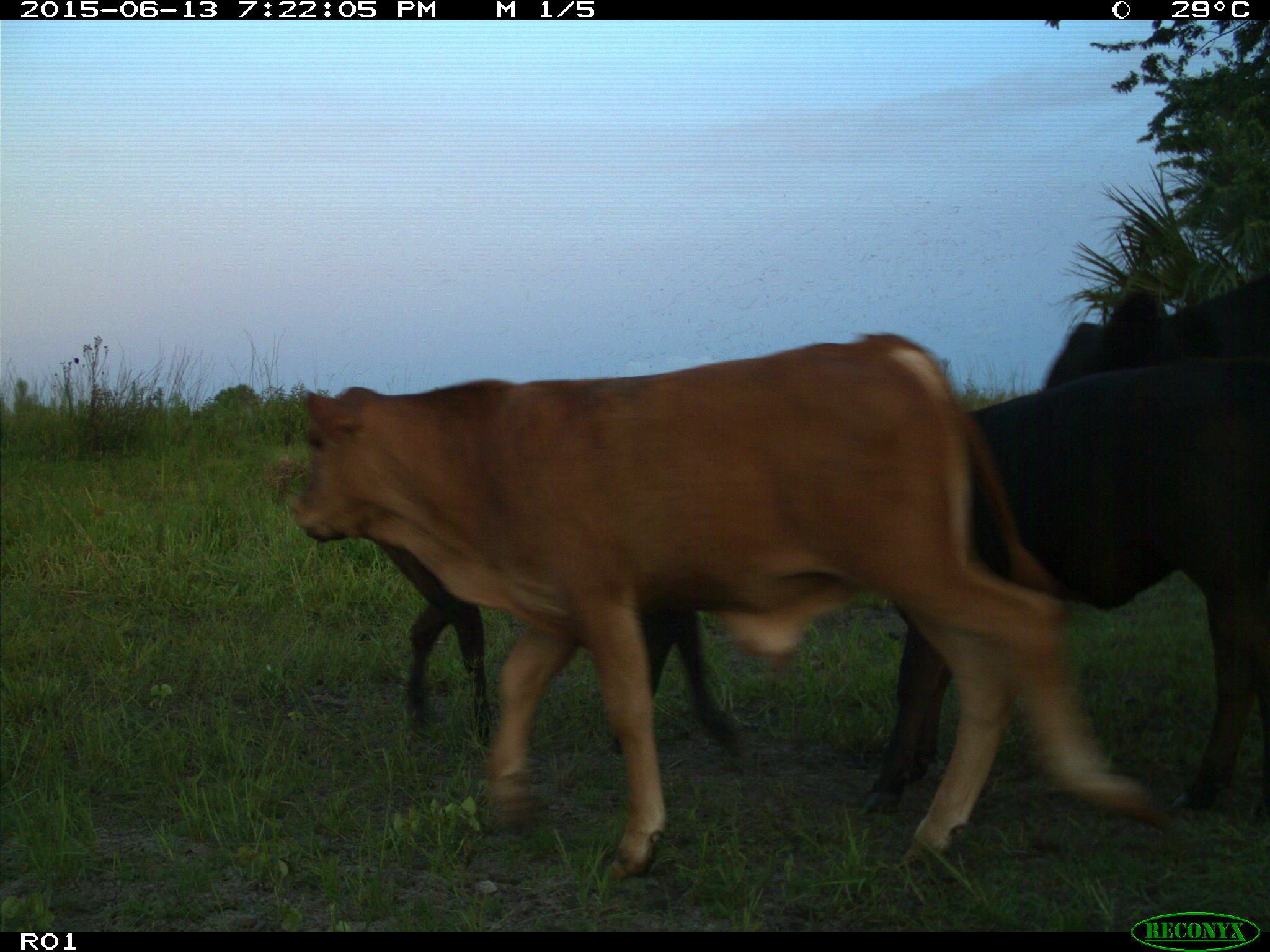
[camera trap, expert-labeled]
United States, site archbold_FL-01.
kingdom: Animalia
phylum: Chordata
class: Mammalia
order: Artiodactyla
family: Bovidae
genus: Bos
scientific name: Bos taurus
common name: domestic cow